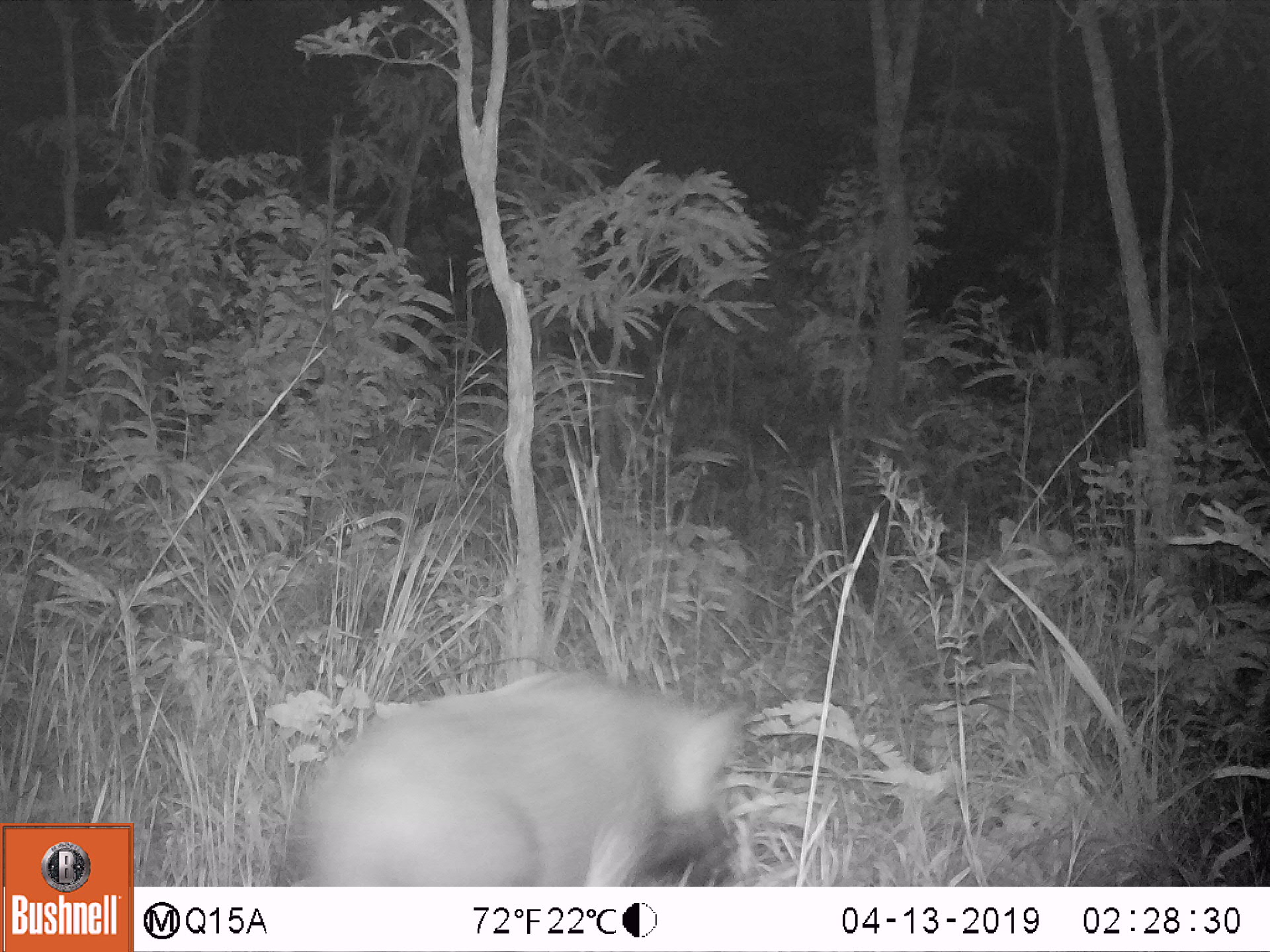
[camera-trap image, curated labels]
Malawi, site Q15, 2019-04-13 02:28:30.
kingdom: Animalia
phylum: Chordata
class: Mammalia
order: Artiodactyla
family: Suidae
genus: Potamochoerus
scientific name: Potamochoerus larvatus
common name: bushpig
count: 1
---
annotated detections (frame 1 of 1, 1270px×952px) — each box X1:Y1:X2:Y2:
bushpig: 288:667:756:885